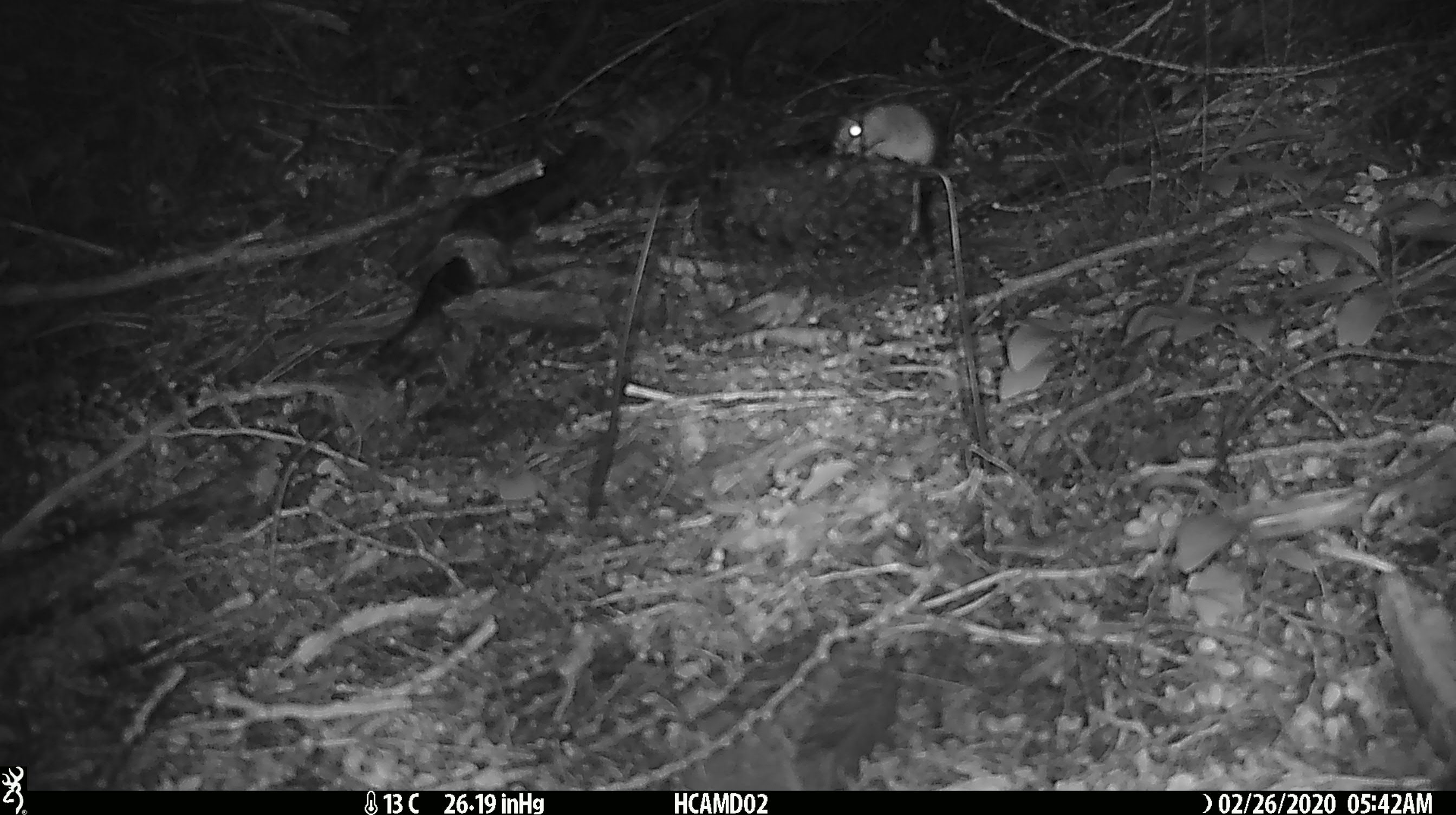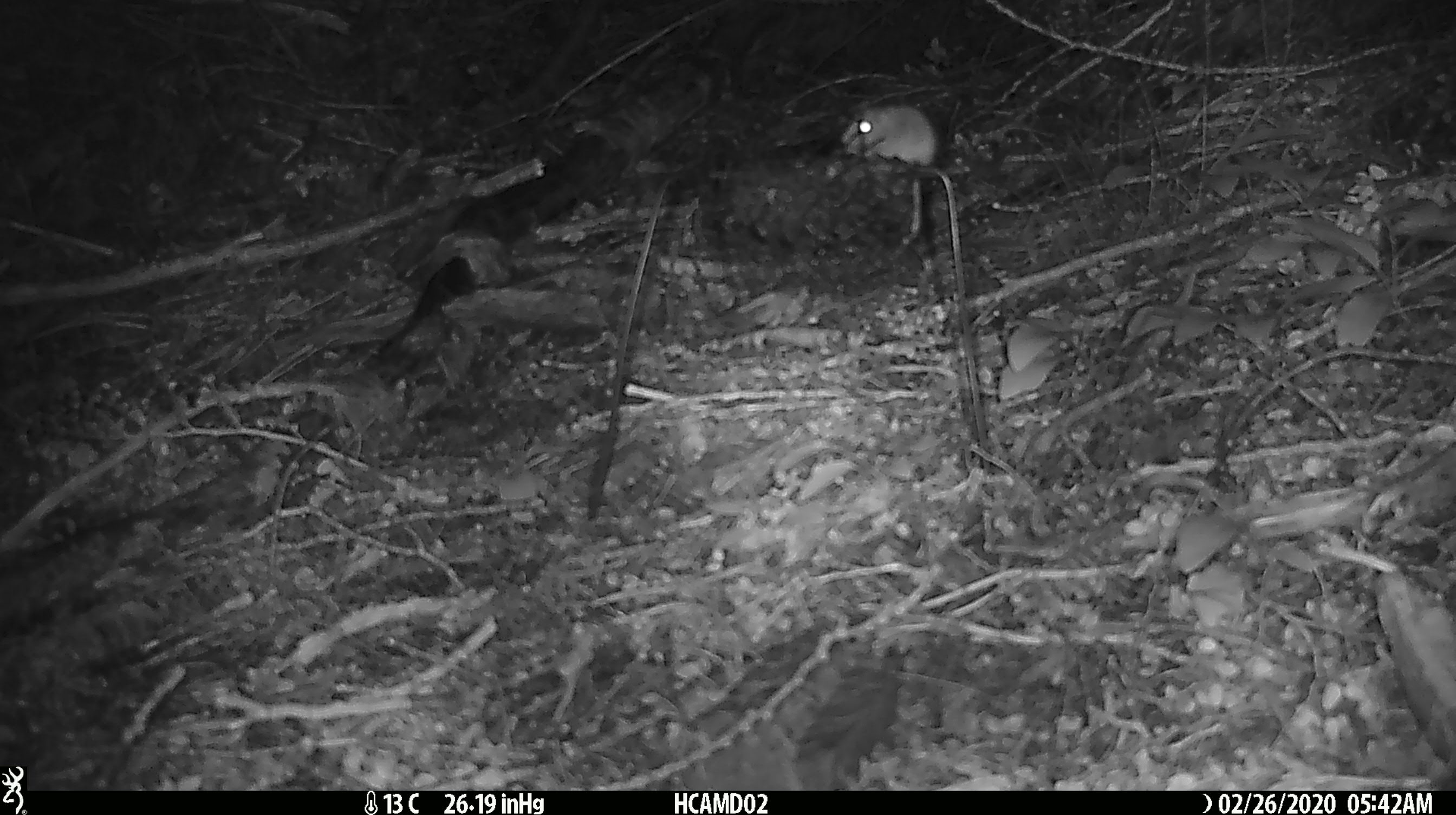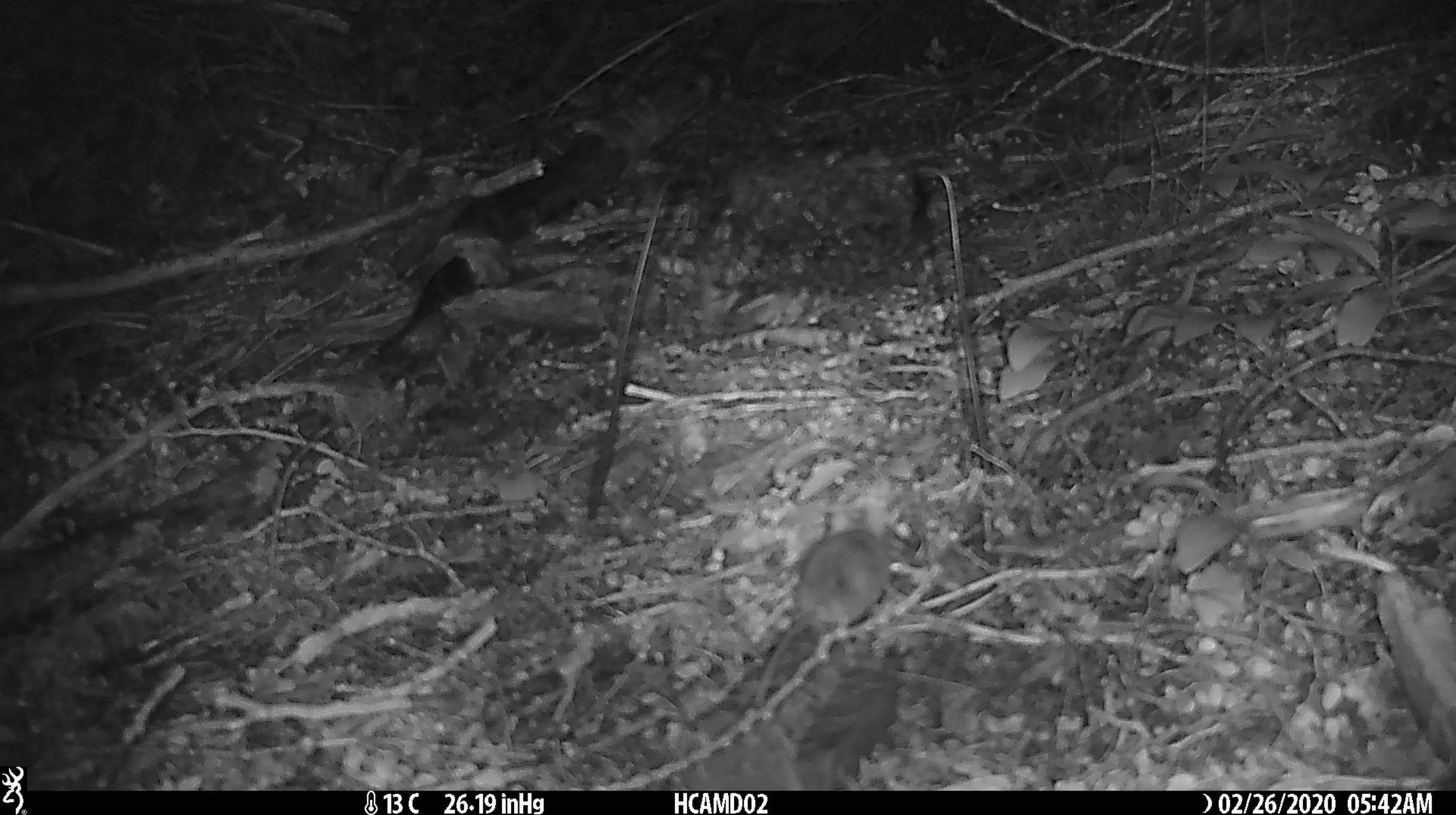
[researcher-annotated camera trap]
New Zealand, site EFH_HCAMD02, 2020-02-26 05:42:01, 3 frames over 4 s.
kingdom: Animalia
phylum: Chordata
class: Mammalia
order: Rodentia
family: Muridae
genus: Mus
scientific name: Mus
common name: mouse